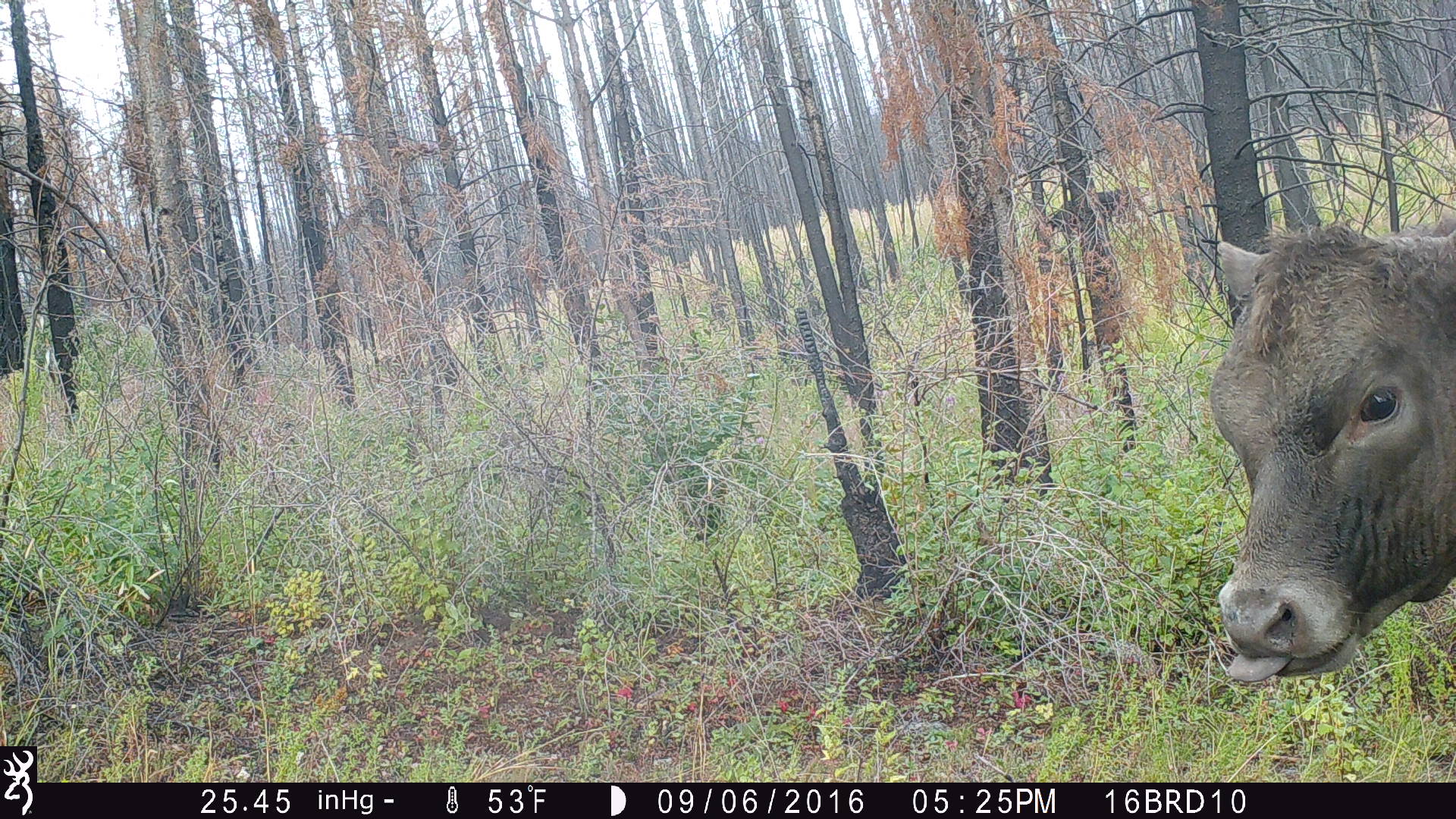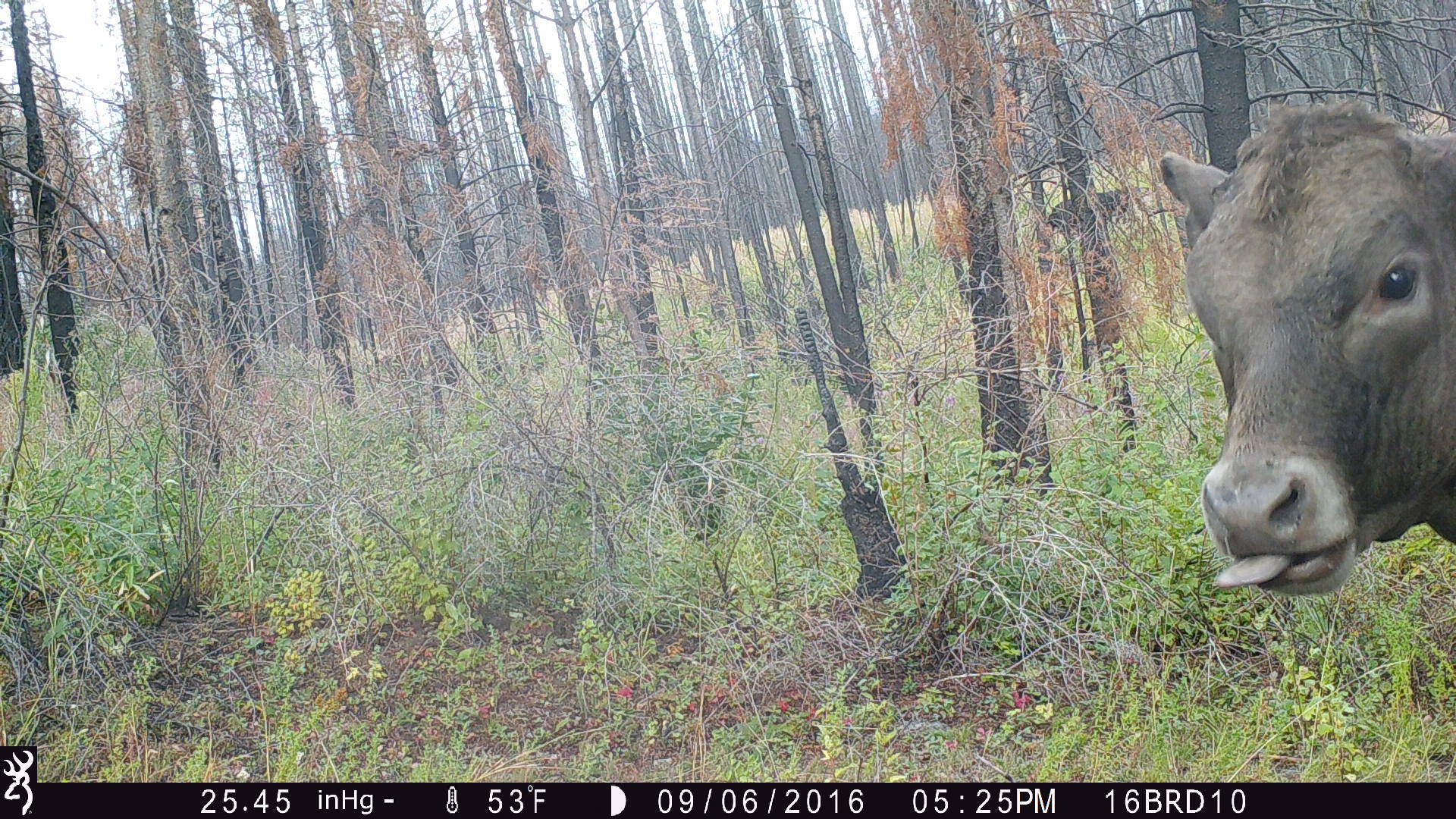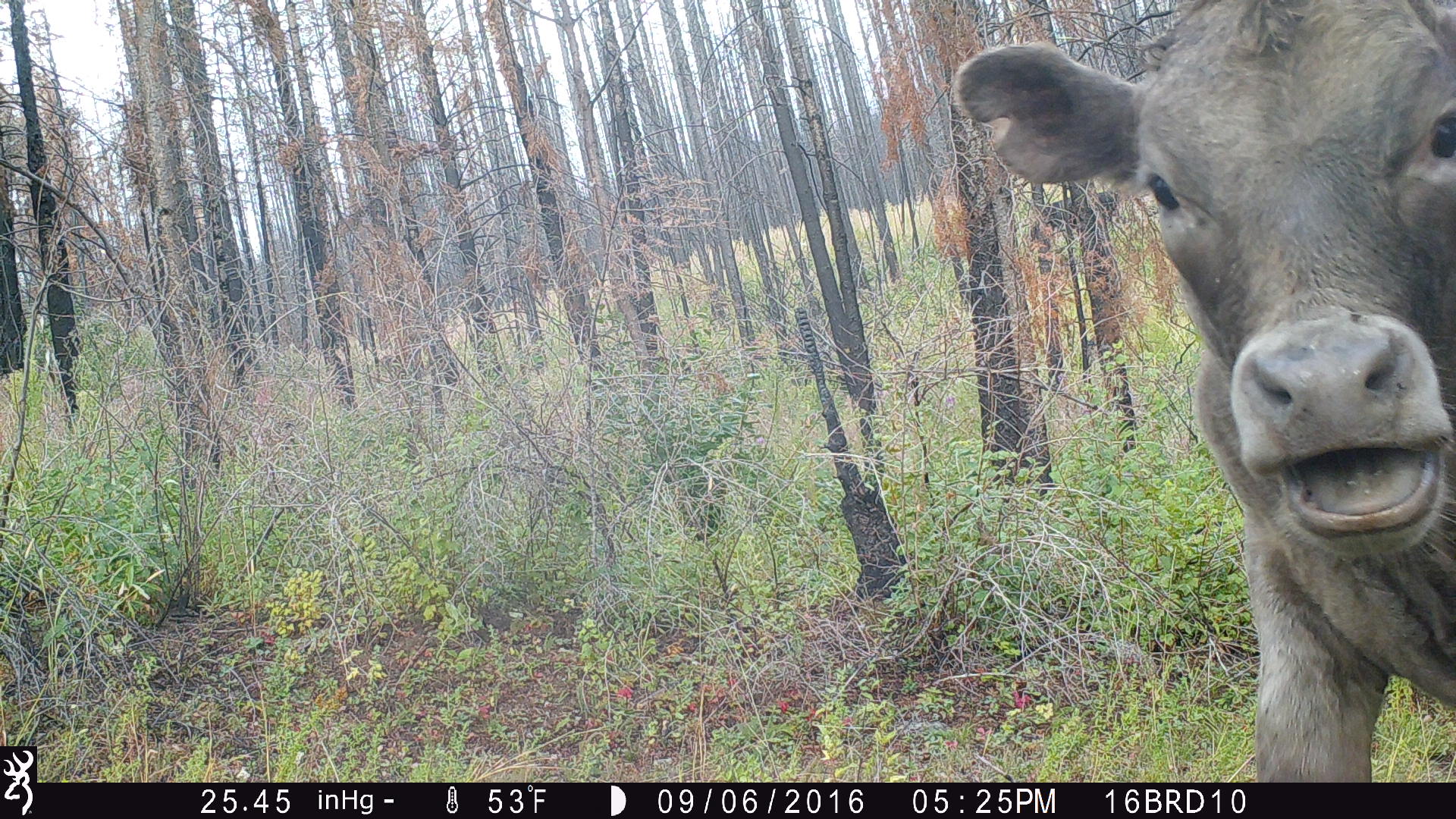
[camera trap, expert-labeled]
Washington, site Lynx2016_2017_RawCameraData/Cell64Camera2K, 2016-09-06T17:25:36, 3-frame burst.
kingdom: Animalia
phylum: Chordata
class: Mammalia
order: Artiodactyla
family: Bovidae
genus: Bos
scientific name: Bos taurus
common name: domestic cattle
Domestic cattle (Bos taurus). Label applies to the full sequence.